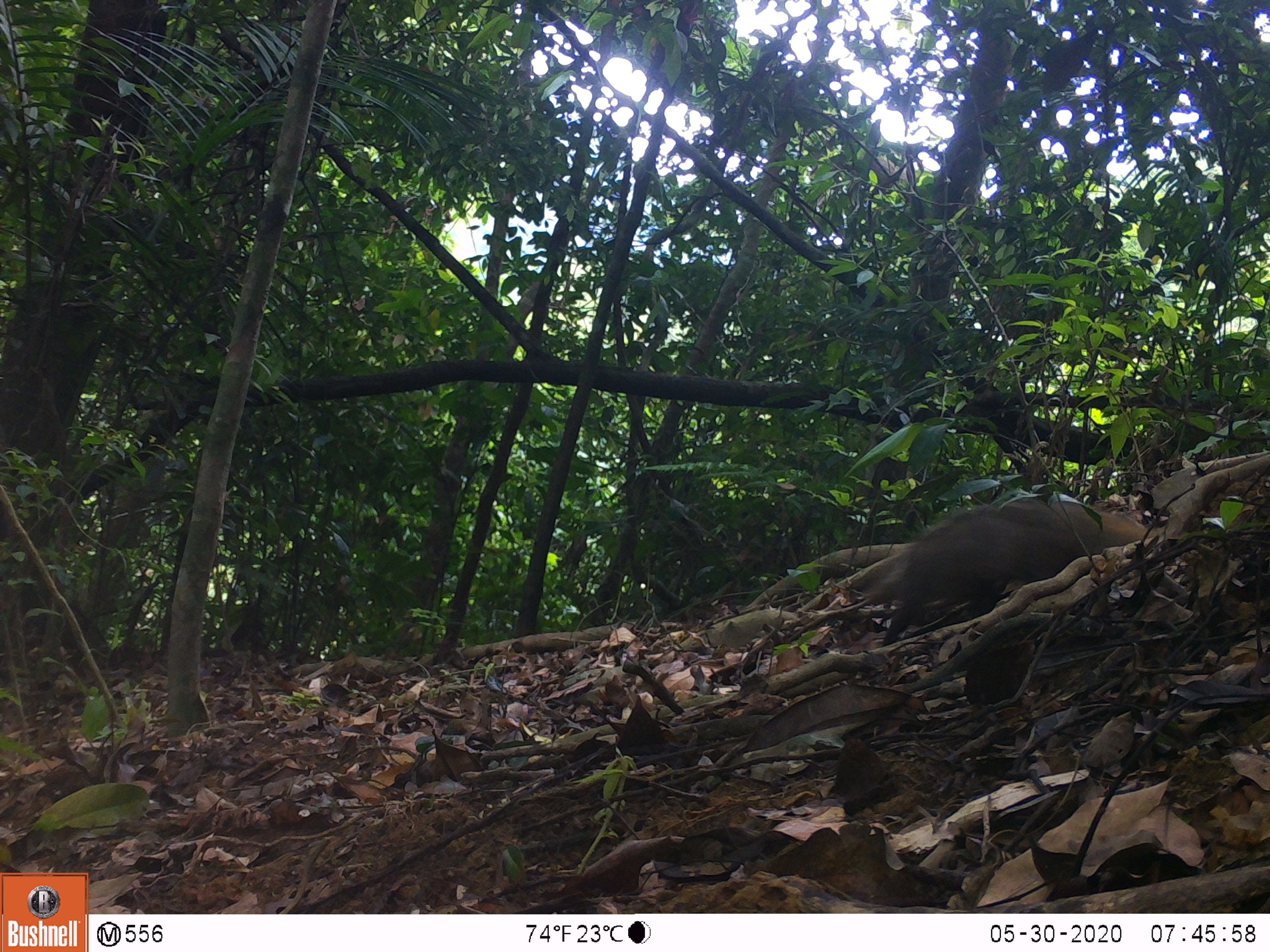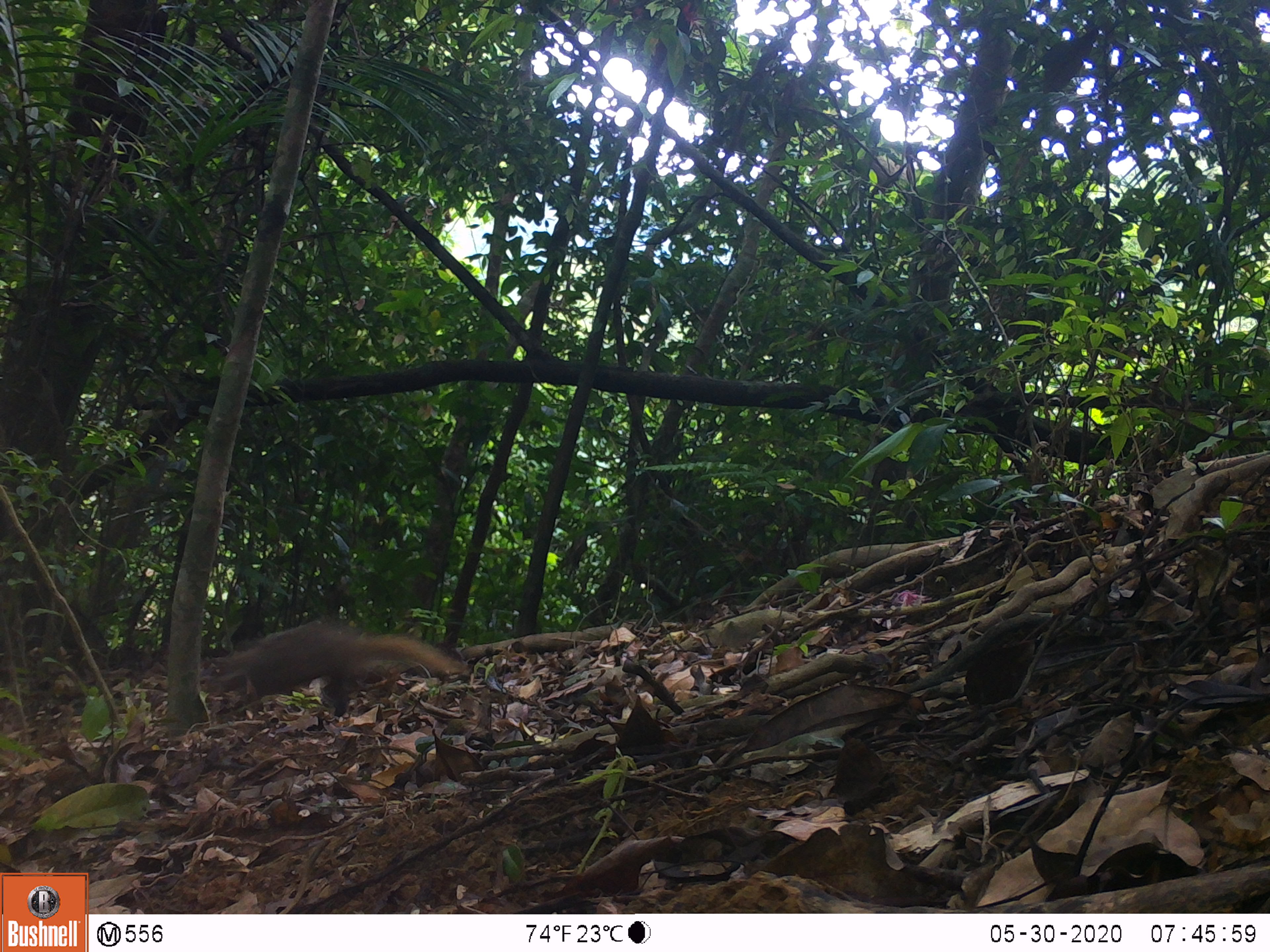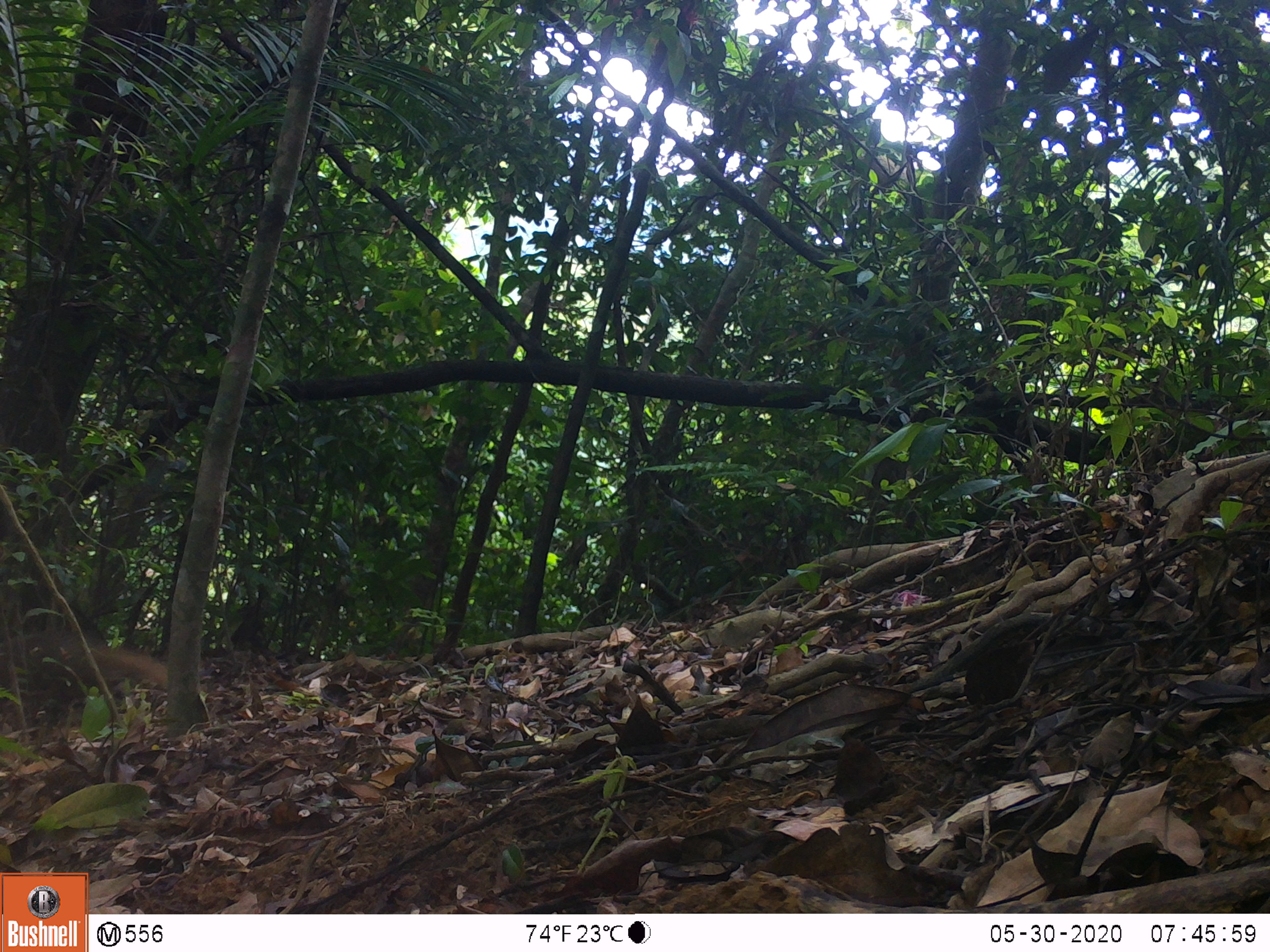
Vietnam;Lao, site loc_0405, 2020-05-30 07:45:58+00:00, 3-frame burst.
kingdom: Animalia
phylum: Chordata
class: Mammalia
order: Carnivora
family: Herpestidae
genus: Urva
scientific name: Urva urva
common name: crab-eating mongoose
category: crab eating mongoose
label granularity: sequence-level